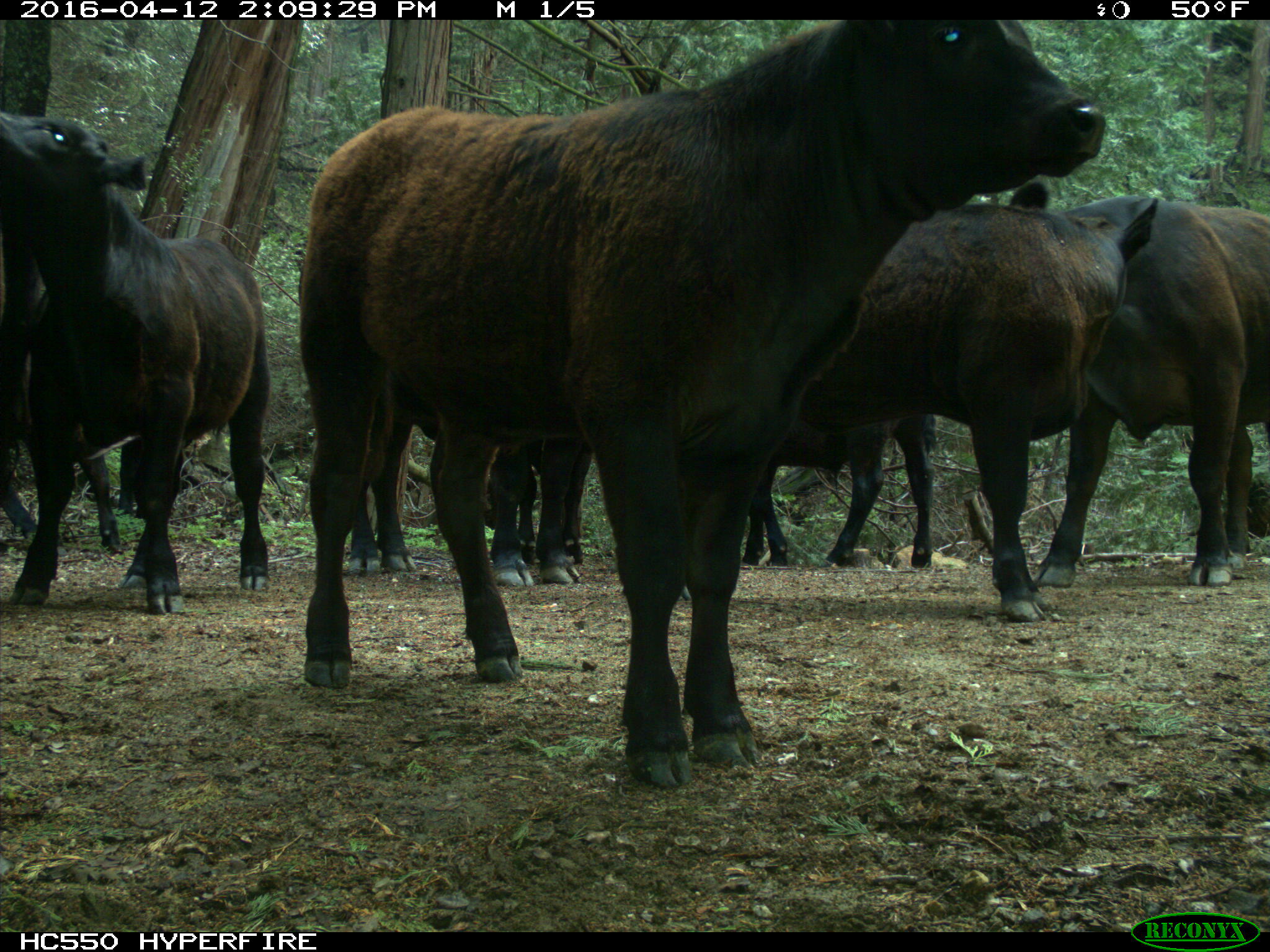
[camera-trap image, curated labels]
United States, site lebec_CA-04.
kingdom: Animalia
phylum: Chordata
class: Mammalia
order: Artiodactyla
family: Bovidae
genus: Bos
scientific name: Bos taurus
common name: domestic cow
Bos taurus (domestic cow).